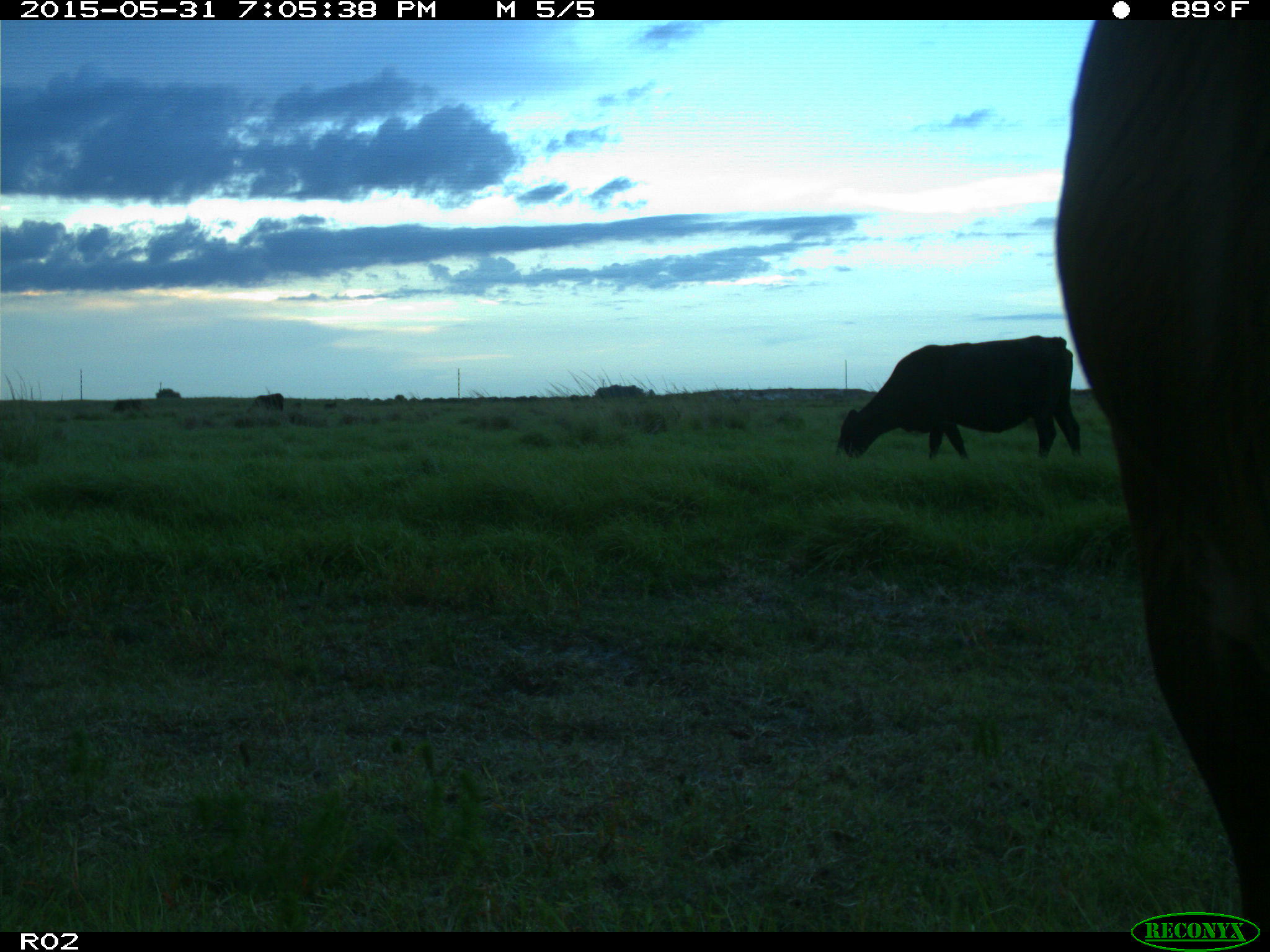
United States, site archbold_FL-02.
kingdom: Animalia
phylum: Chordata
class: Mammalia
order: Artiodactyla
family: Bovidae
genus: Bos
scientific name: Bos taurus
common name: domestic cow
Bos taurus (domestic cow).